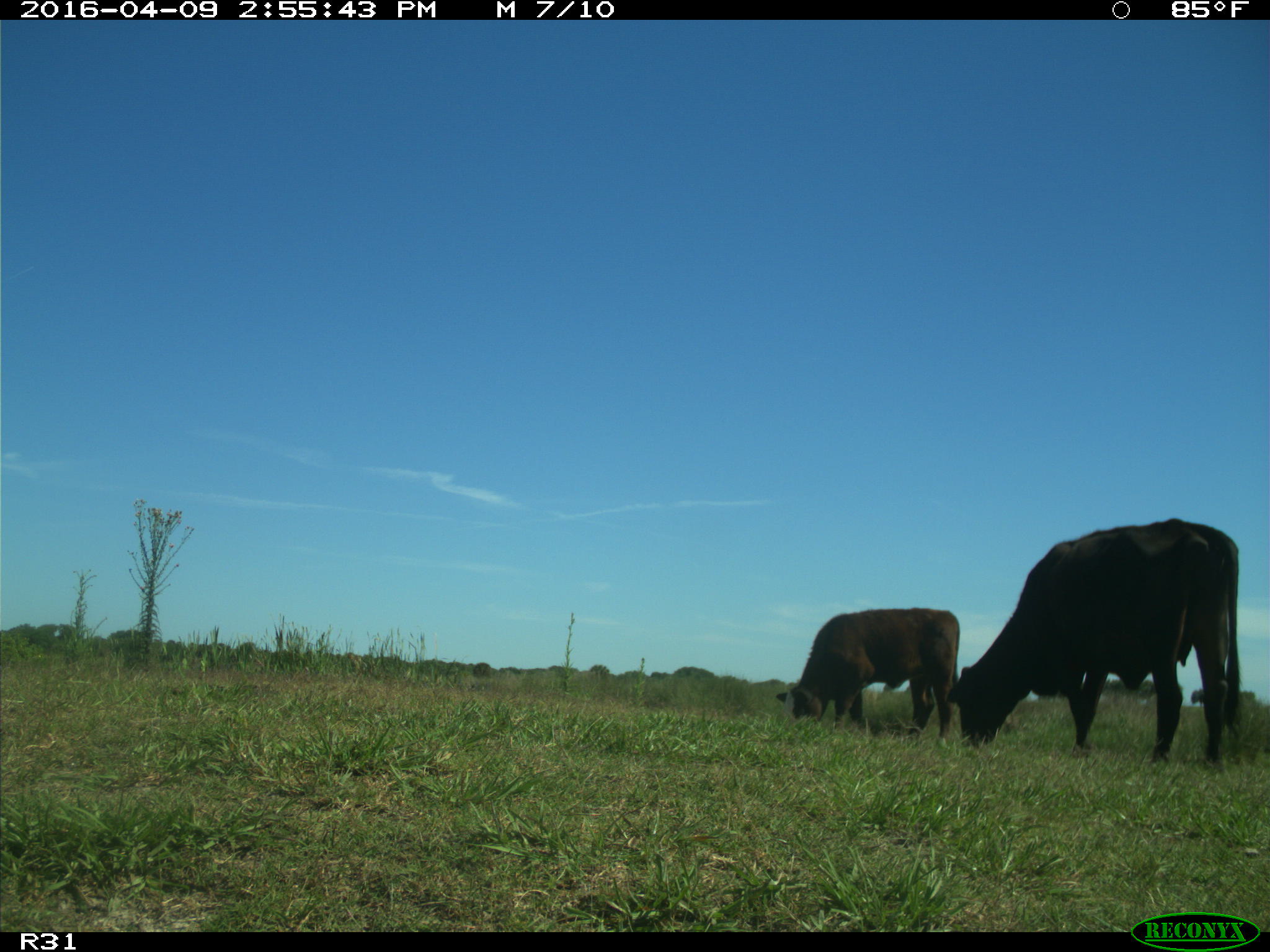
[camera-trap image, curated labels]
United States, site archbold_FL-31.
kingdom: Animalia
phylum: Chordata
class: Mammalia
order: Artiodactyla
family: Bovidae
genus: Bos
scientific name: Bos taurus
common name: domestic cow